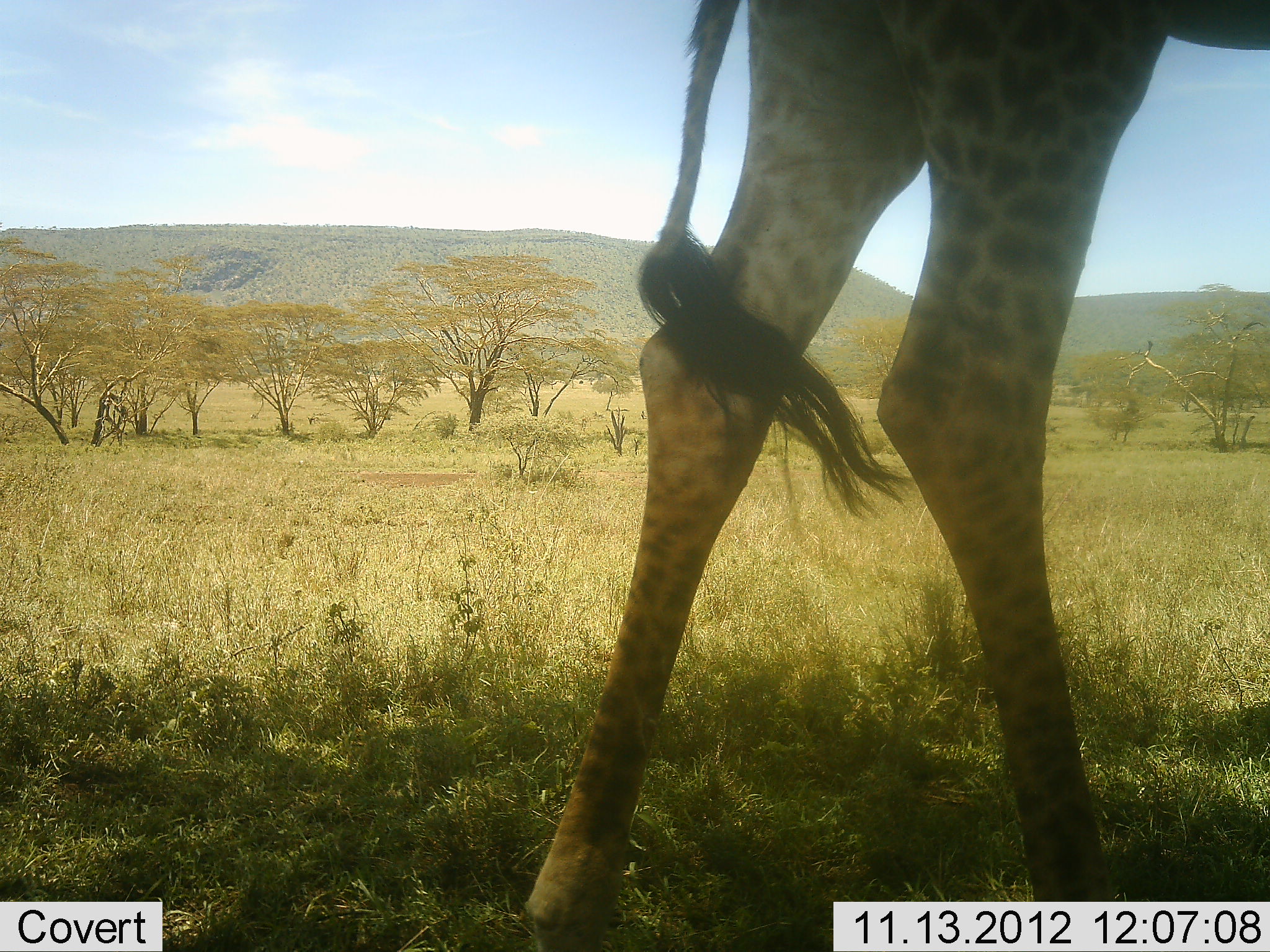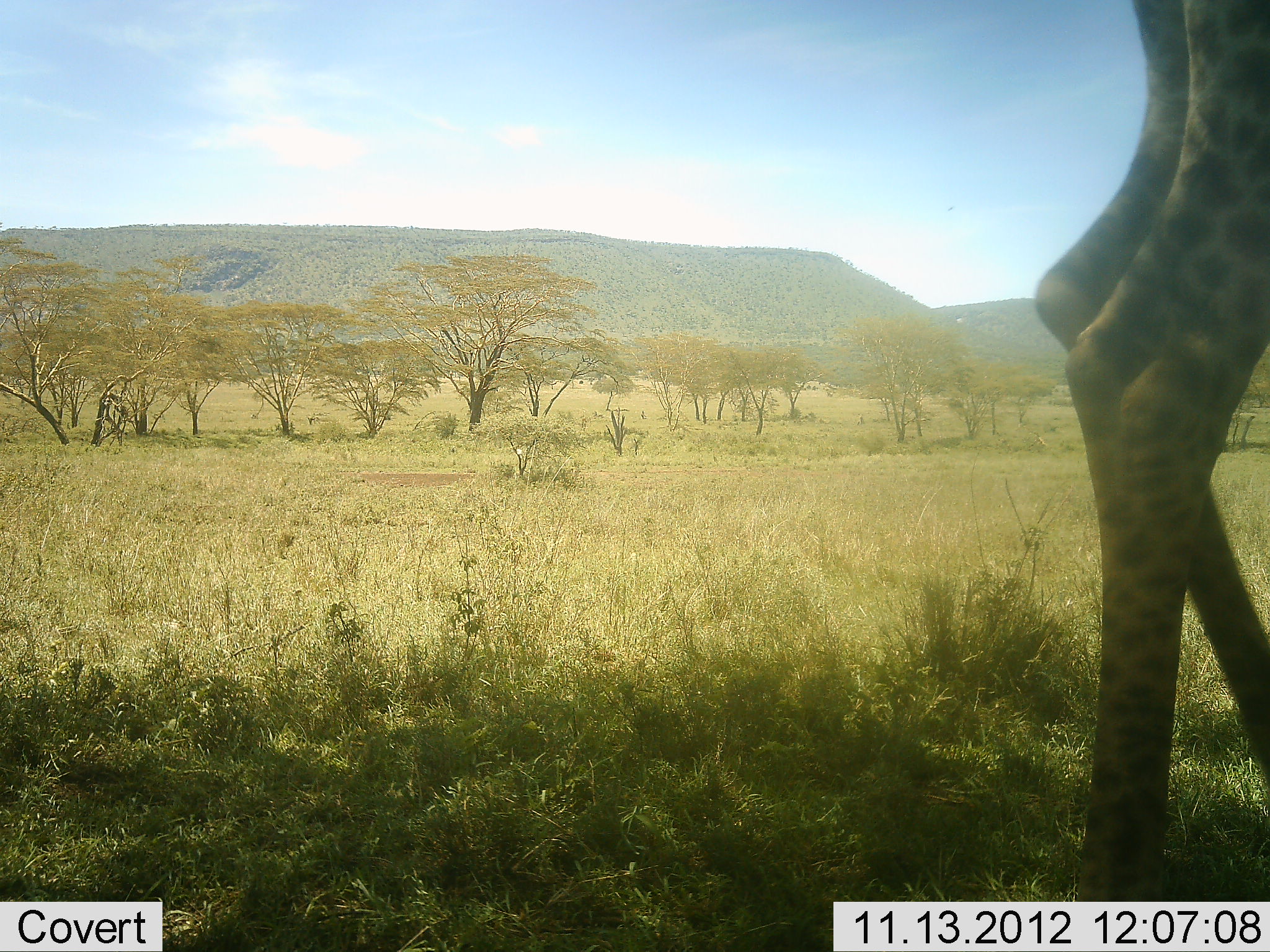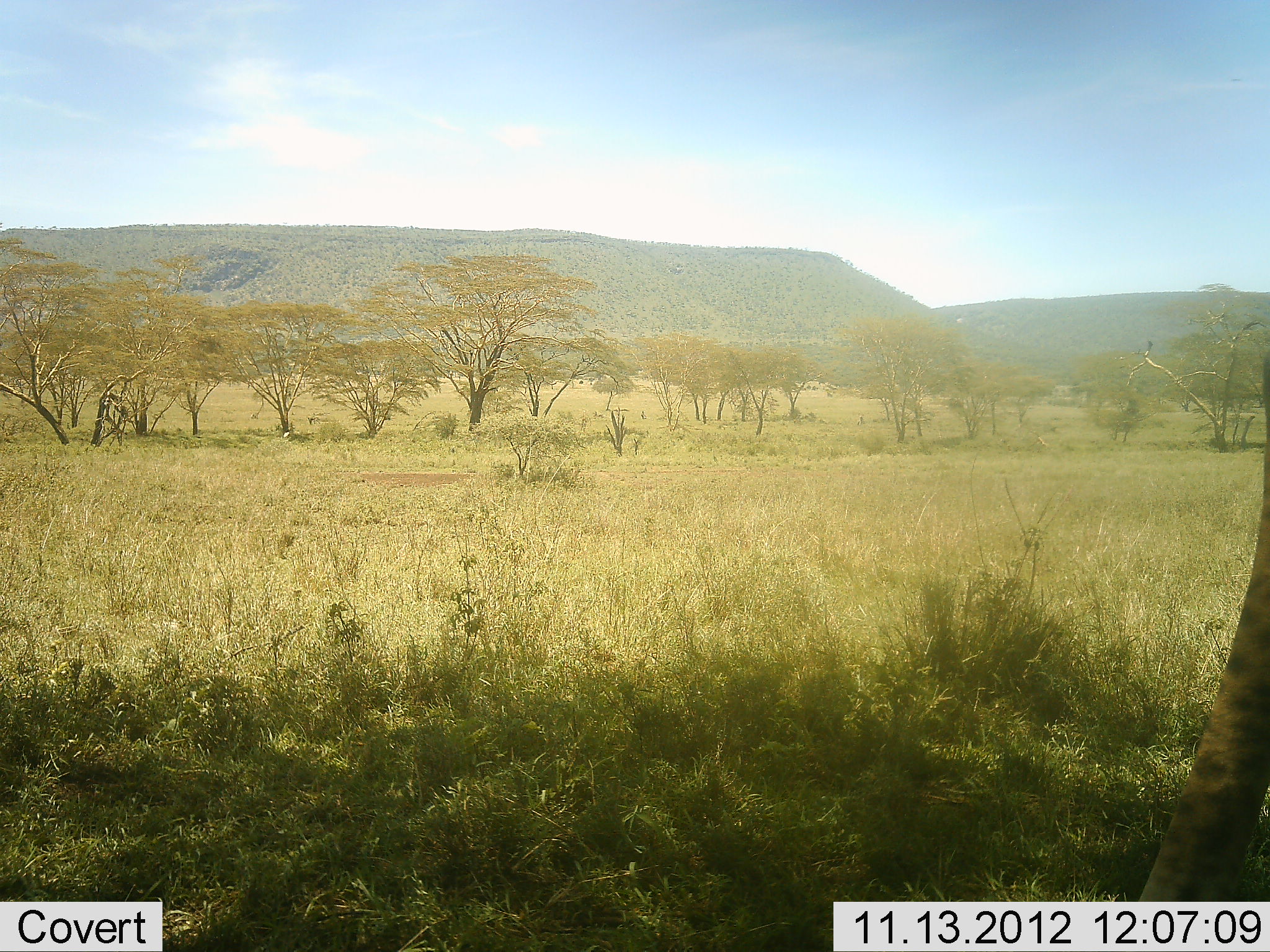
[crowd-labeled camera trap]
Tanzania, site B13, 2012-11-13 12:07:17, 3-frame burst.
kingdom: Animalia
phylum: Chordata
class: Mammalia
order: Artiodactyla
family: Giraffidae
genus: Giraffa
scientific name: Giraffa camelopardalis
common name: giraffe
Giraffe (Giraffa camelopardalis), count 1. Behavior (volunteer vote fractions): standing 20%, resting 0%, moving 80%, interacting 0%. Young present (vote fraction): 0%. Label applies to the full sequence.